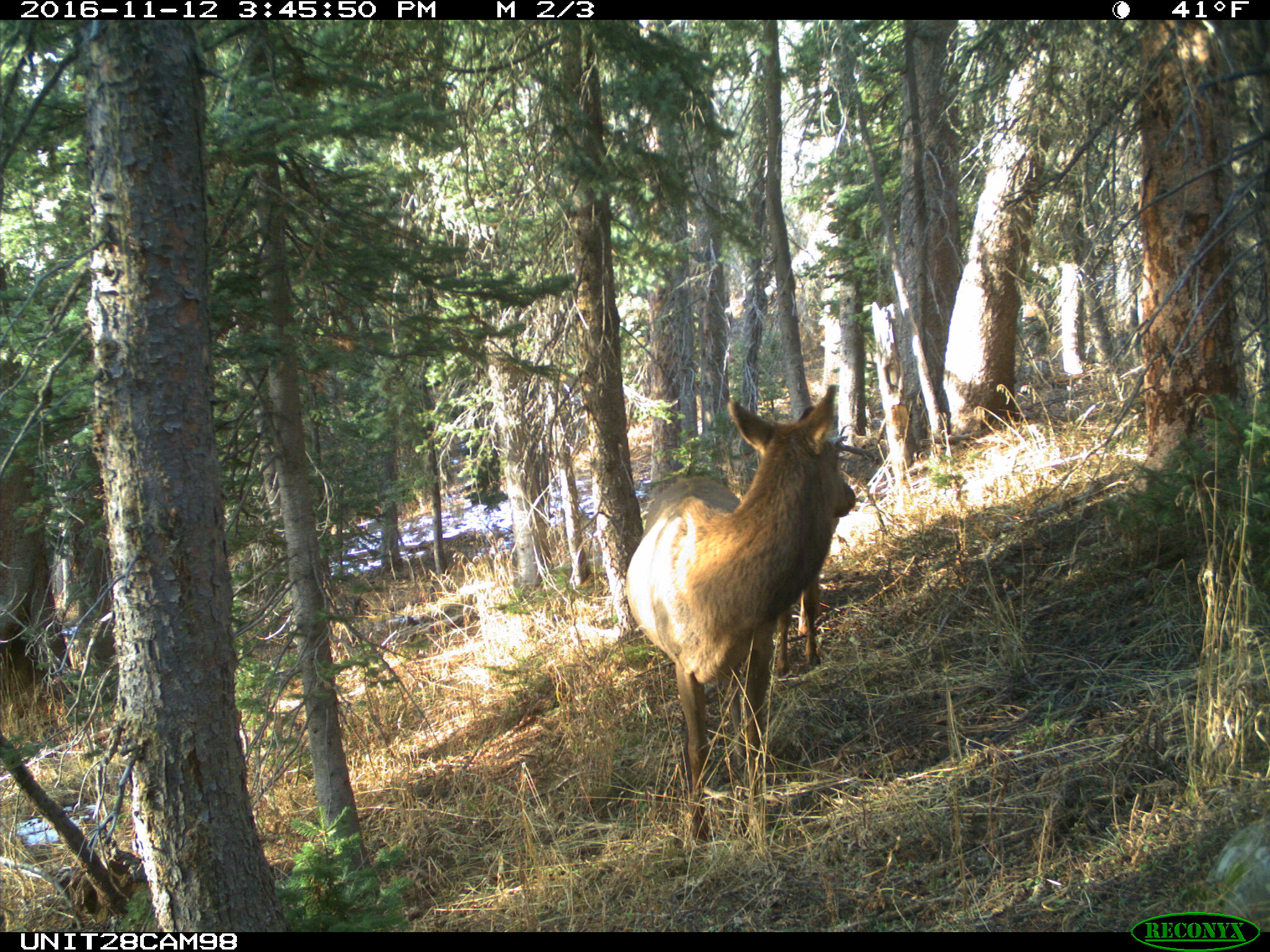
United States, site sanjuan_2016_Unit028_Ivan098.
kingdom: Animalia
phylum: Chordata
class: Mammalia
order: Artiodactyla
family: Cervidae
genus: Cervus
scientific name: Cervus elaphus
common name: red deer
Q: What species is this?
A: Cervus elaphus (red deer).